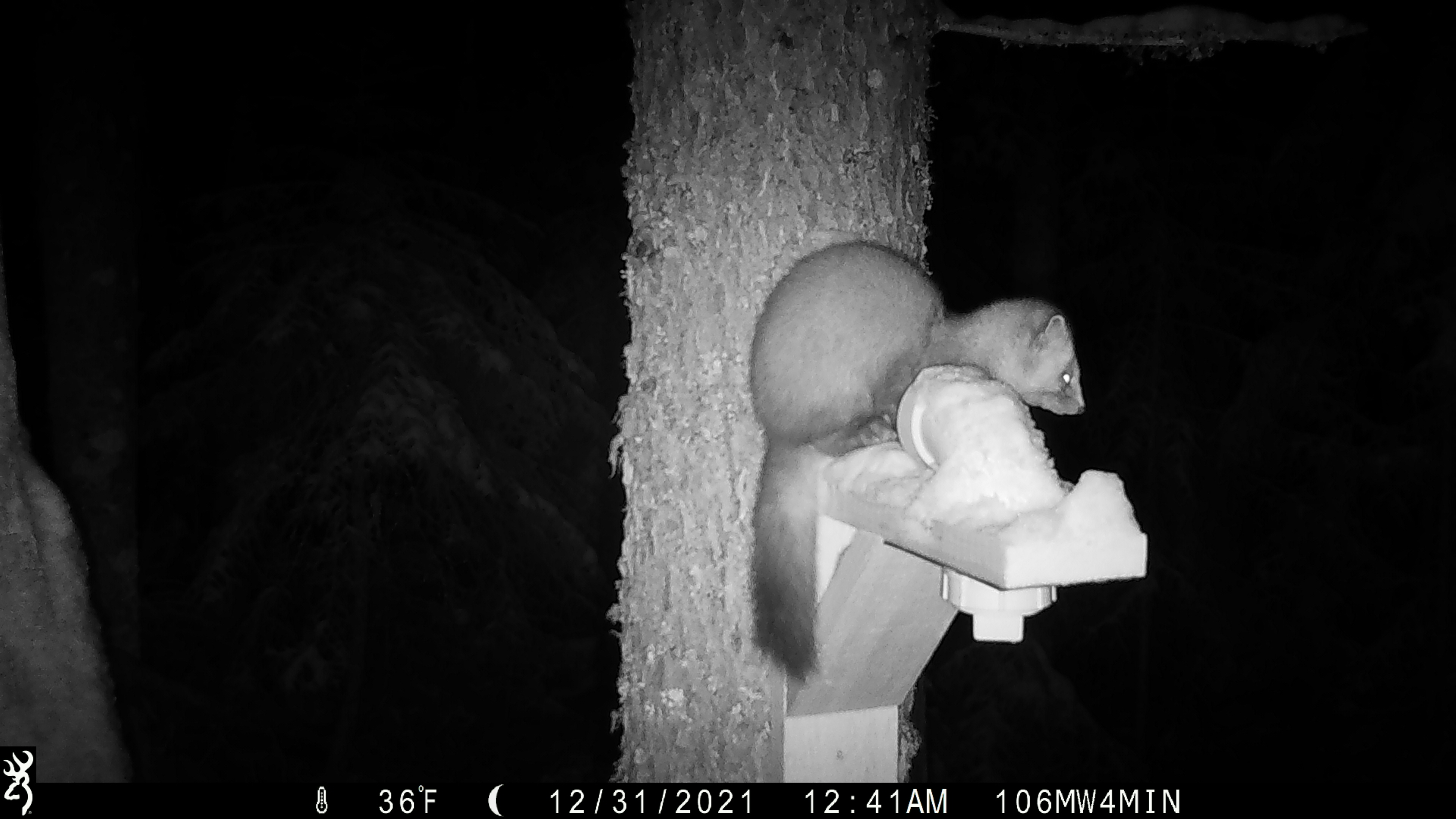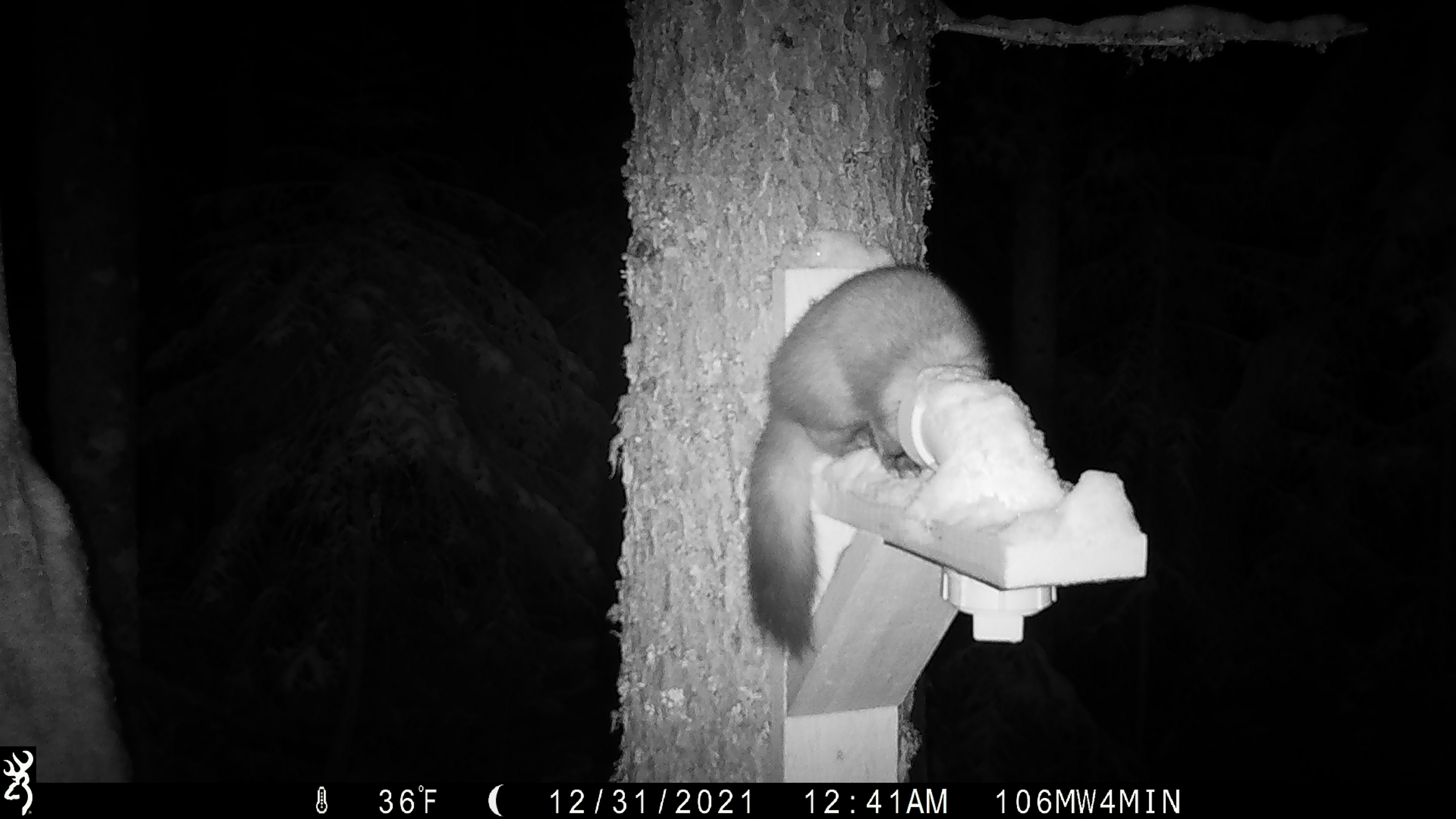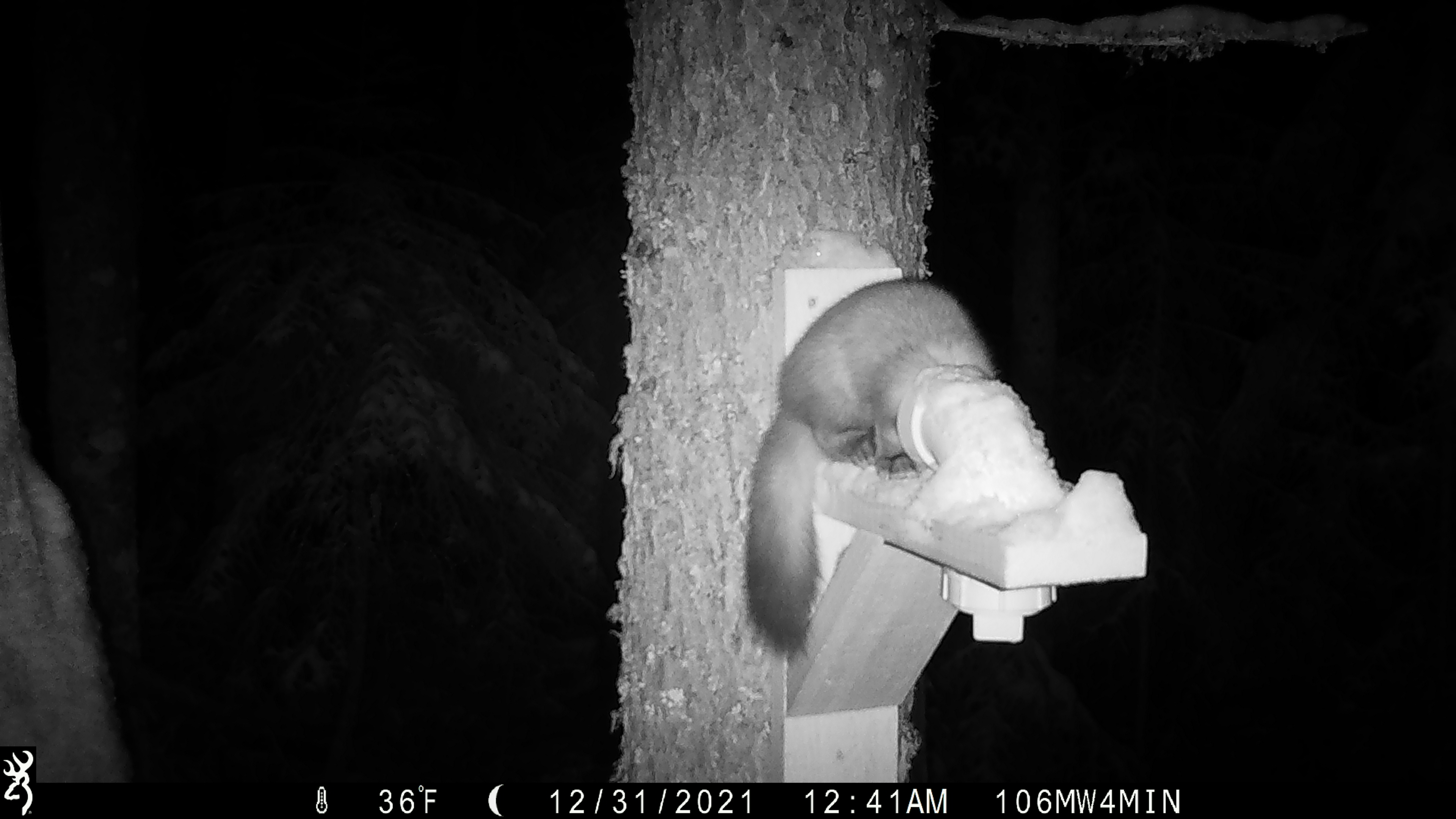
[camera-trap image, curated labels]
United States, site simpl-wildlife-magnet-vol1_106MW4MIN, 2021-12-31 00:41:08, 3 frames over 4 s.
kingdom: Animalia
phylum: Chordata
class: Mammalia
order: Carnivora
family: Mustelidae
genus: Martes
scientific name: Martes americana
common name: american marten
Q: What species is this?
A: American marten (Martes americana).